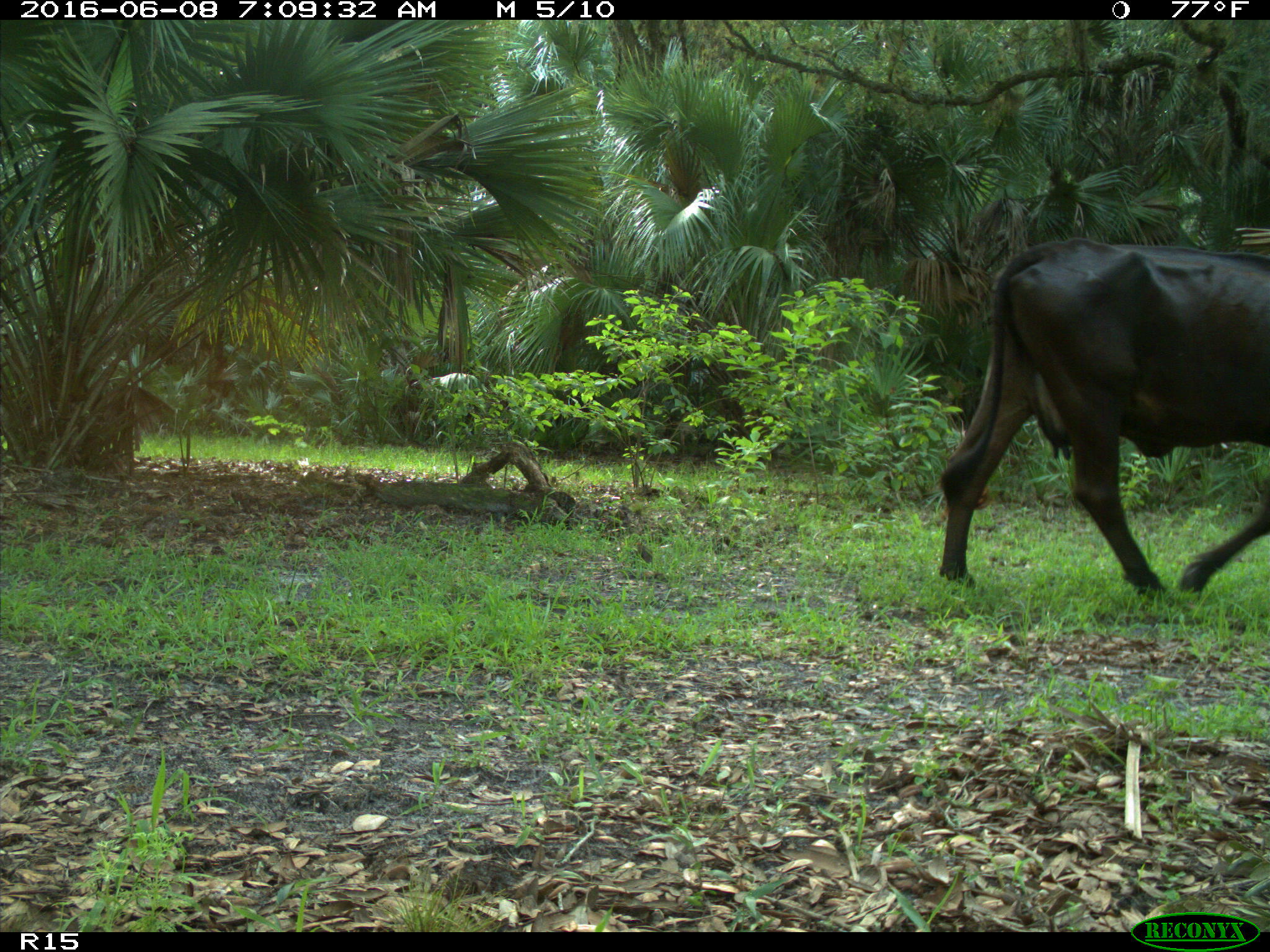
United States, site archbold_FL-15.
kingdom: Animalia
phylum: Chordata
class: Mammalia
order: Artiodactyla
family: Bovidae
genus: Bos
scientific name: Bos taurus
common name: domestic cow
Bos taurus (domestic cow).